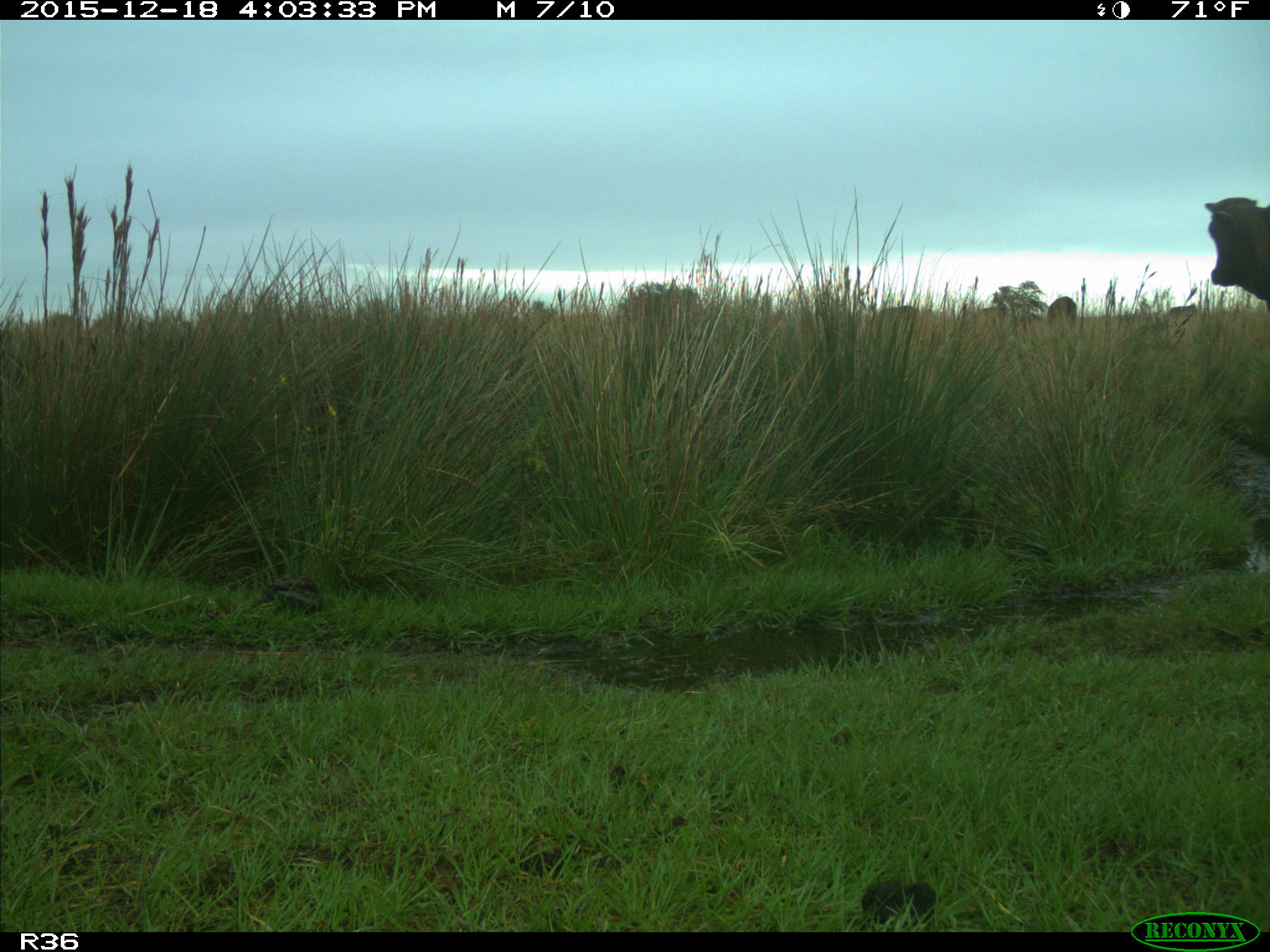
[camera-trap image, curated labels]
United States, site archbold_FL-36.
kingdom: Animalia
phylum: Chordata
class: Mammalia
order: Artiodactyla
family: Bovidae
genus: Bos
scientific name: Bos taurus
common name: domestic cow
Bos taurus (domestic cow).